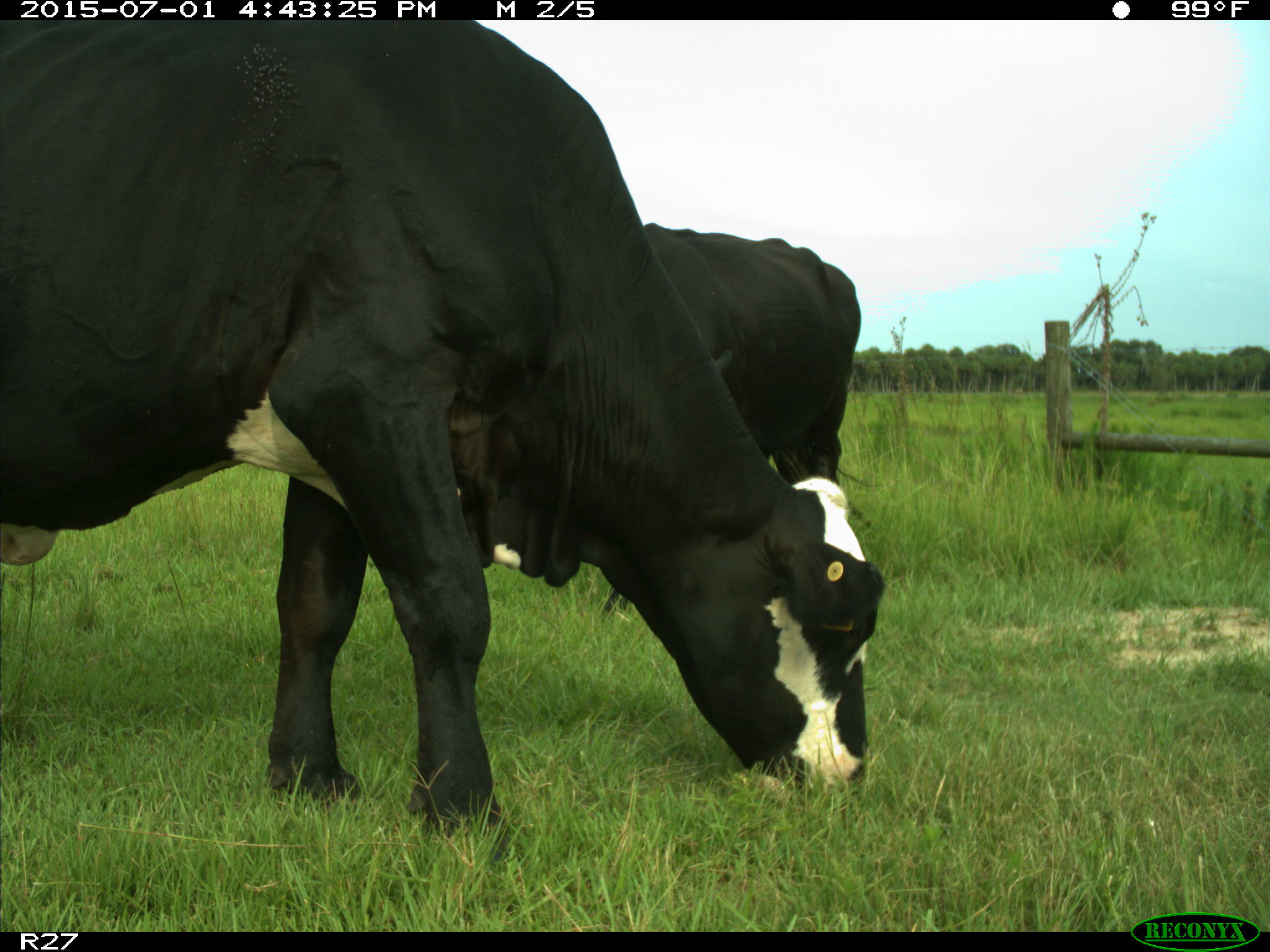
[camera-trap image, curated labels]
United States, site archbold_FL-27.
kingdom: Animalia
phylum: Chordata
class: Mammalia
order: Artiodactyla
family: Bovidae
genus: Bos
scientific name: Bos taurus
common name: domestic cow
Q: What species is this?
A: Bos taurus (domestic cow).